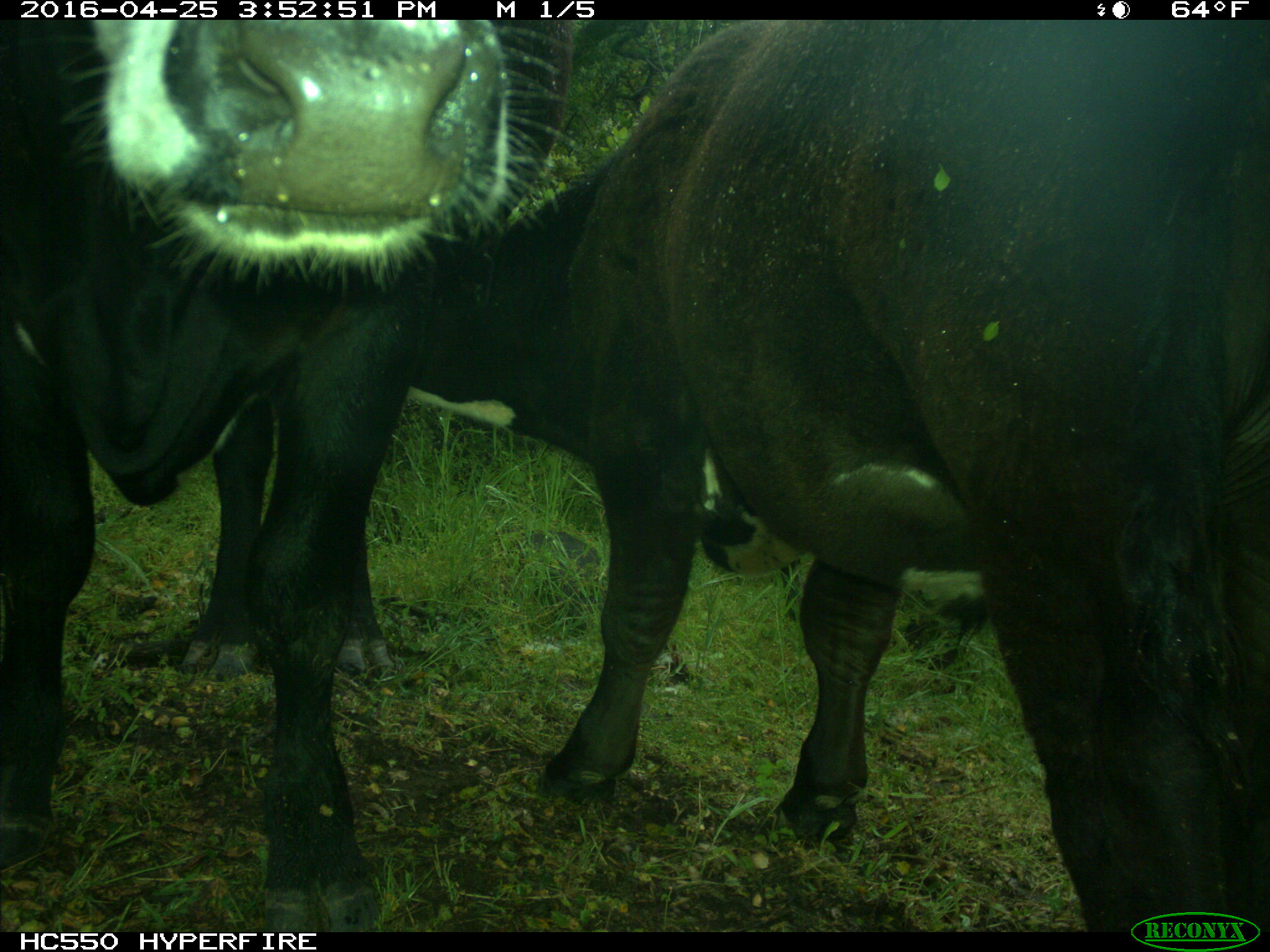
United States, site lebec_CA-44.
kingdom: Animalia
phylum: Chordata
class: Mammalia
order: Artiodactyla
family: Bovidae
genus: Bos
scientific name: Bos taurus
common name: domestic cow